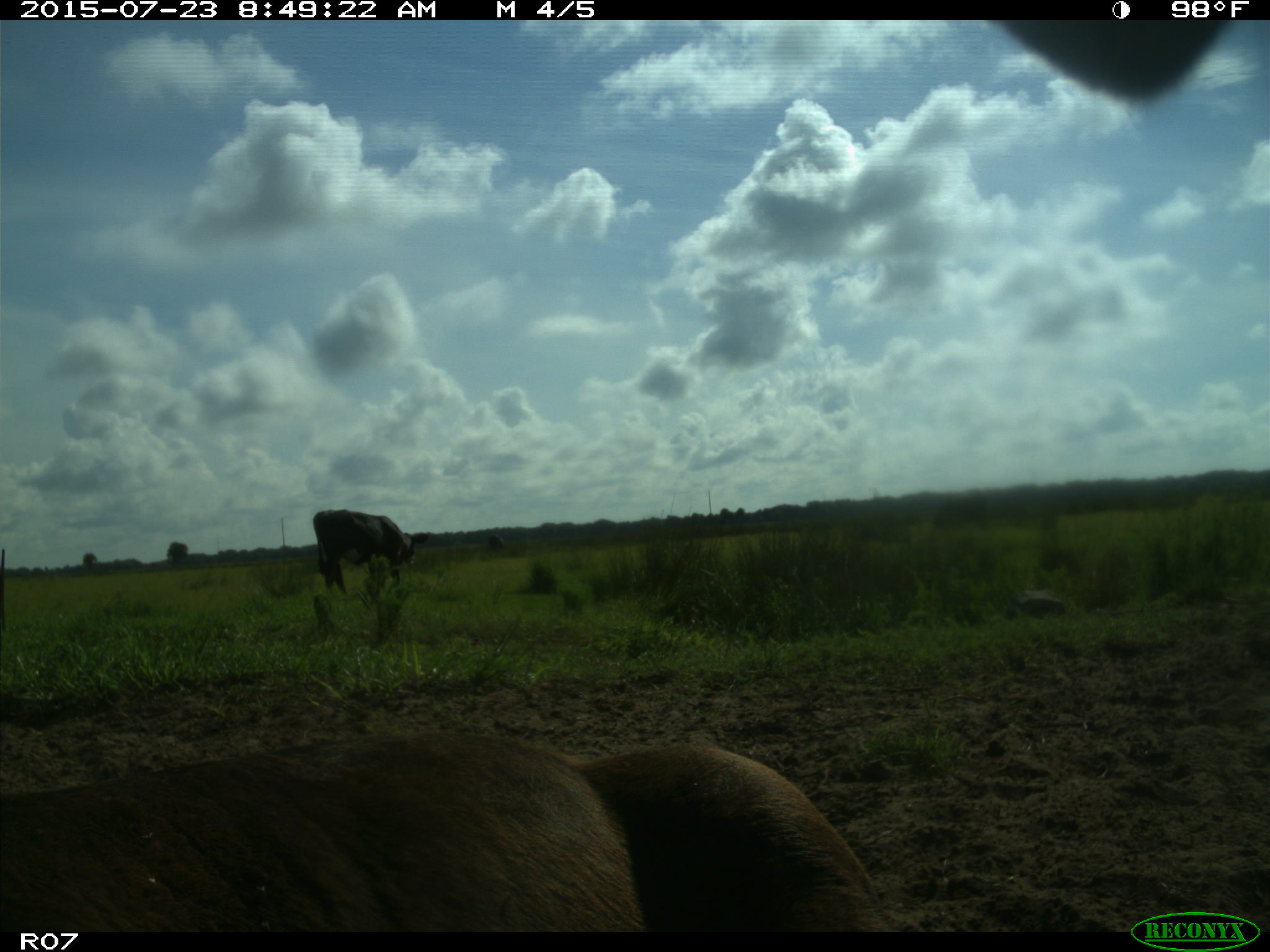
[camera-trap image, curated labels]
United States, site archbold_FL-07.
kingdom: Animalia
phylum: Chordata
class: Mammalia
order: Artiodactyla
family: Bovidae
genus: Bos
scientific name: Bos taurus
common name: domestic cow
Bos taurus (domestic cow).